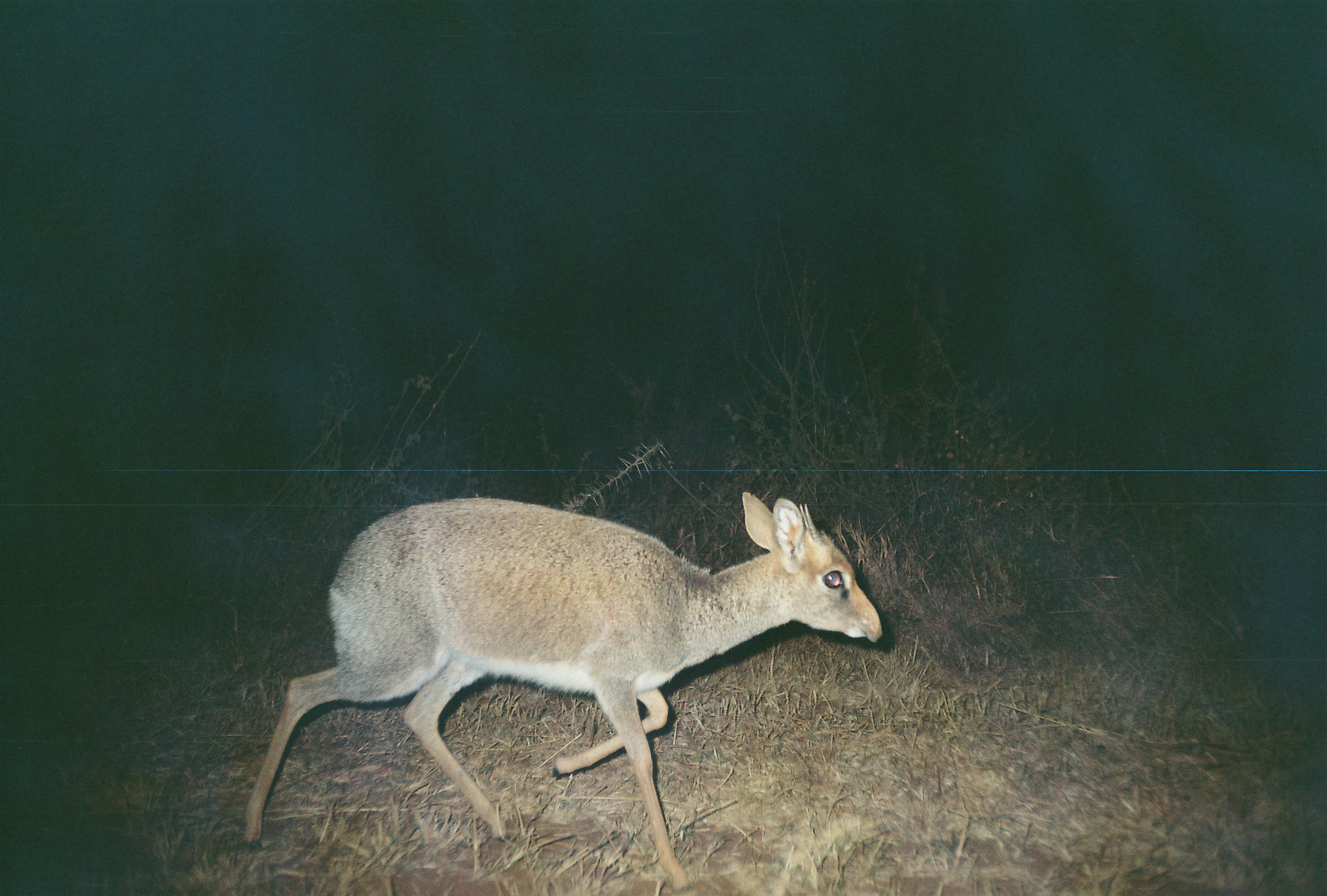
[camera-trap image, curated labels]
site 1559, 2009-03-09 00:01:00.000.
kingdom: Animalia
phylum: Chordata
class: Mammalia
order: Artiodactyla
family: Bovidae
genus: Madoqua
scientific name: Madoqua guentheri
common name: günther's dik-dik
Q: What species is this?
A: Madoqua guentheri (günther's dik-dik).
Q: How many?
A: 1.